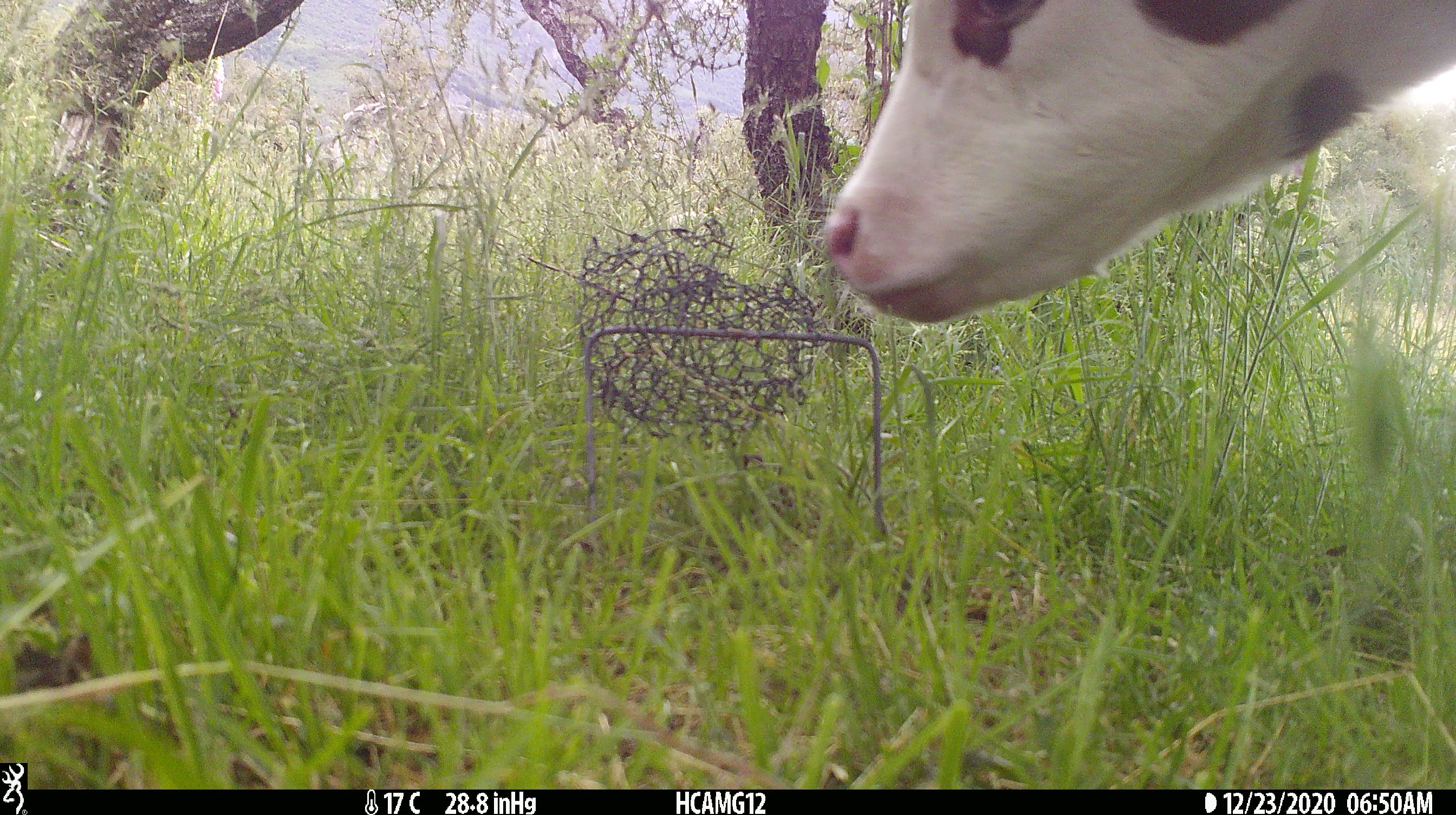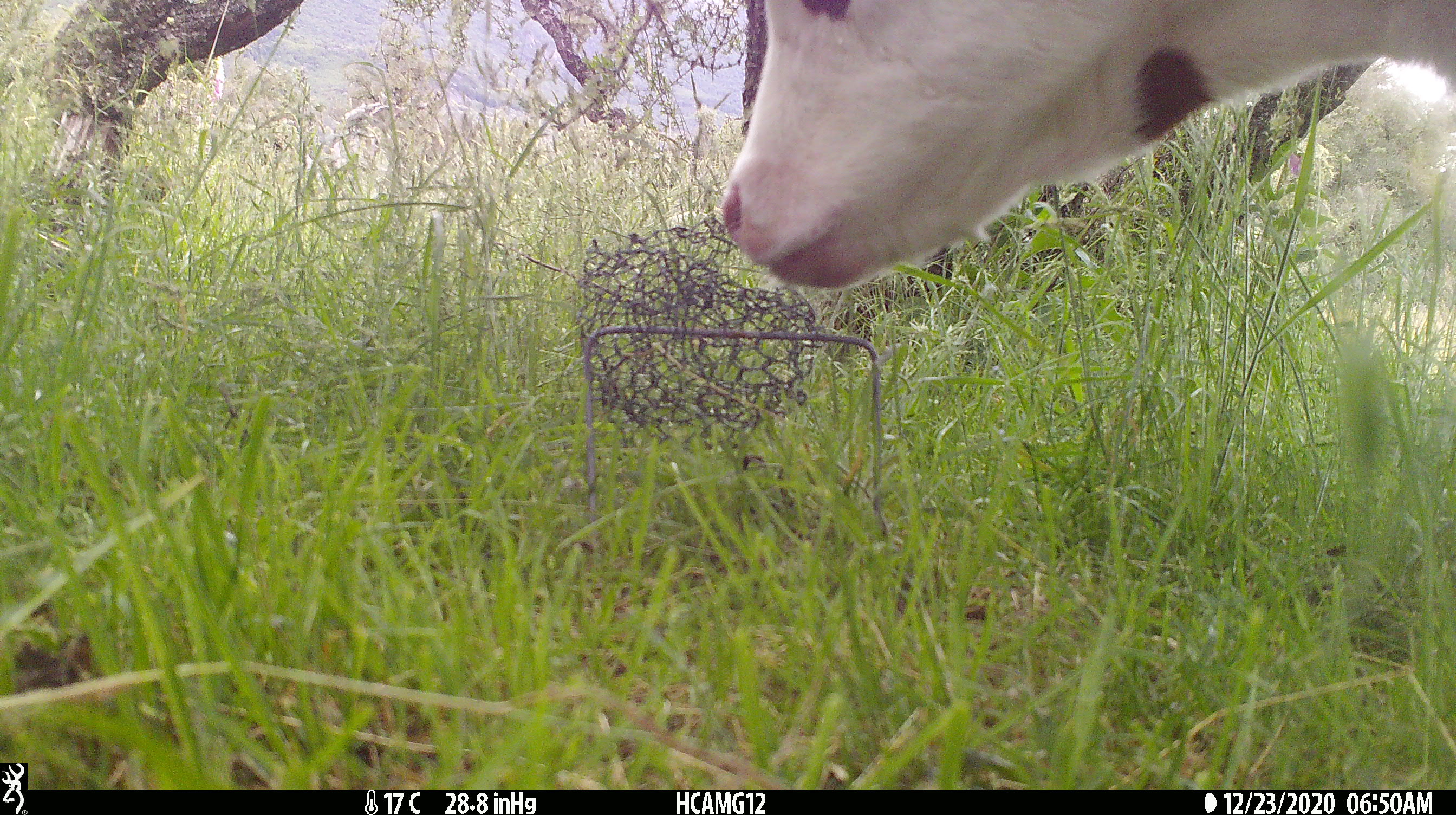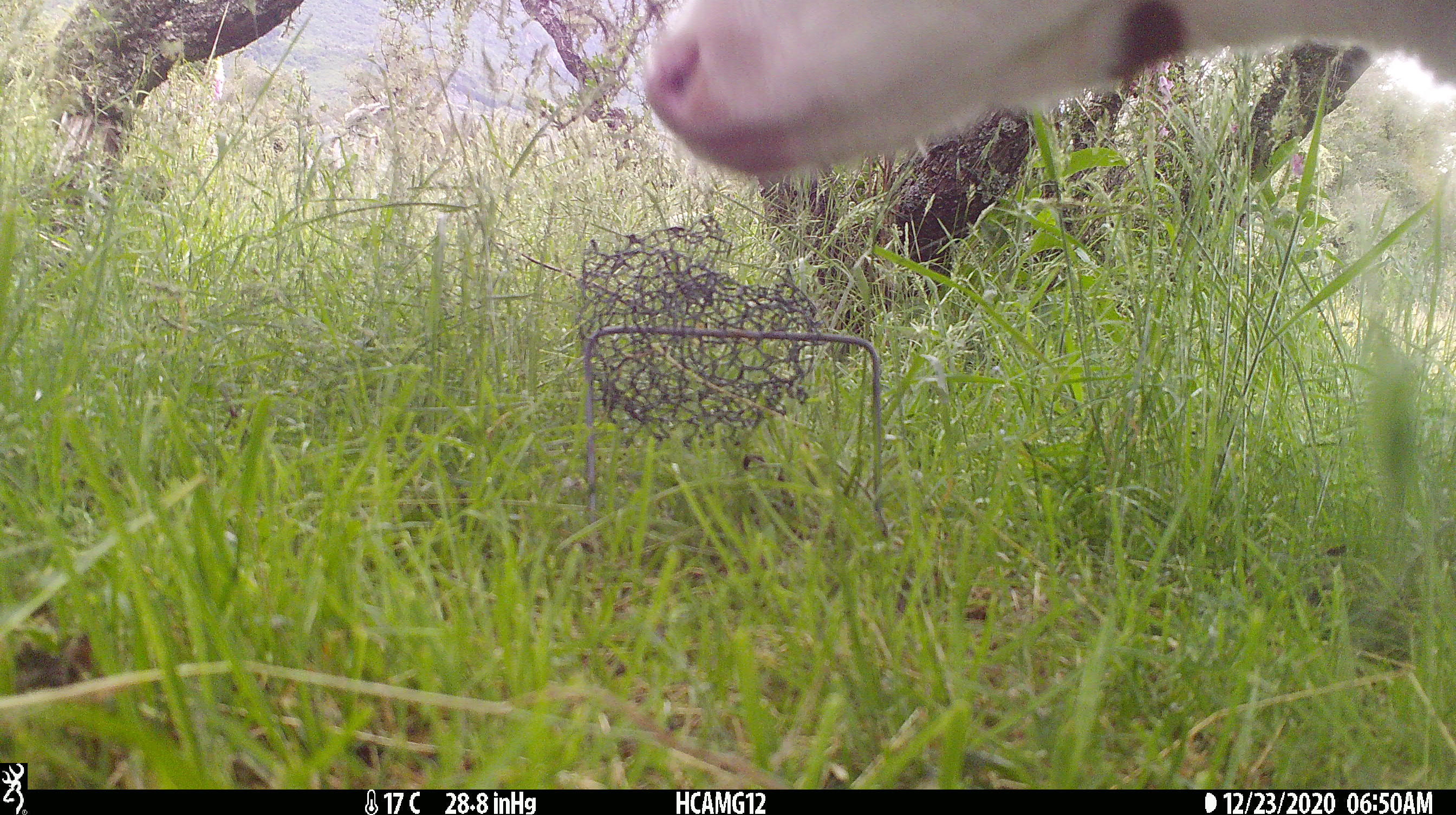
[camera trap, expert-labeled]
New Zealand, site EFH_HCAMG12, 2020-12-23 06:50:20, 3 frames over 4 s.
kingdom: Animalia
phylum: Chordata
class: Mammalia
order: Artiodactyla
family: Bovidae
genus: Bos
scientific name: Bos taurus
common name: domestic cow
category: cow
Cow (domestic cow) (Bos taurus).